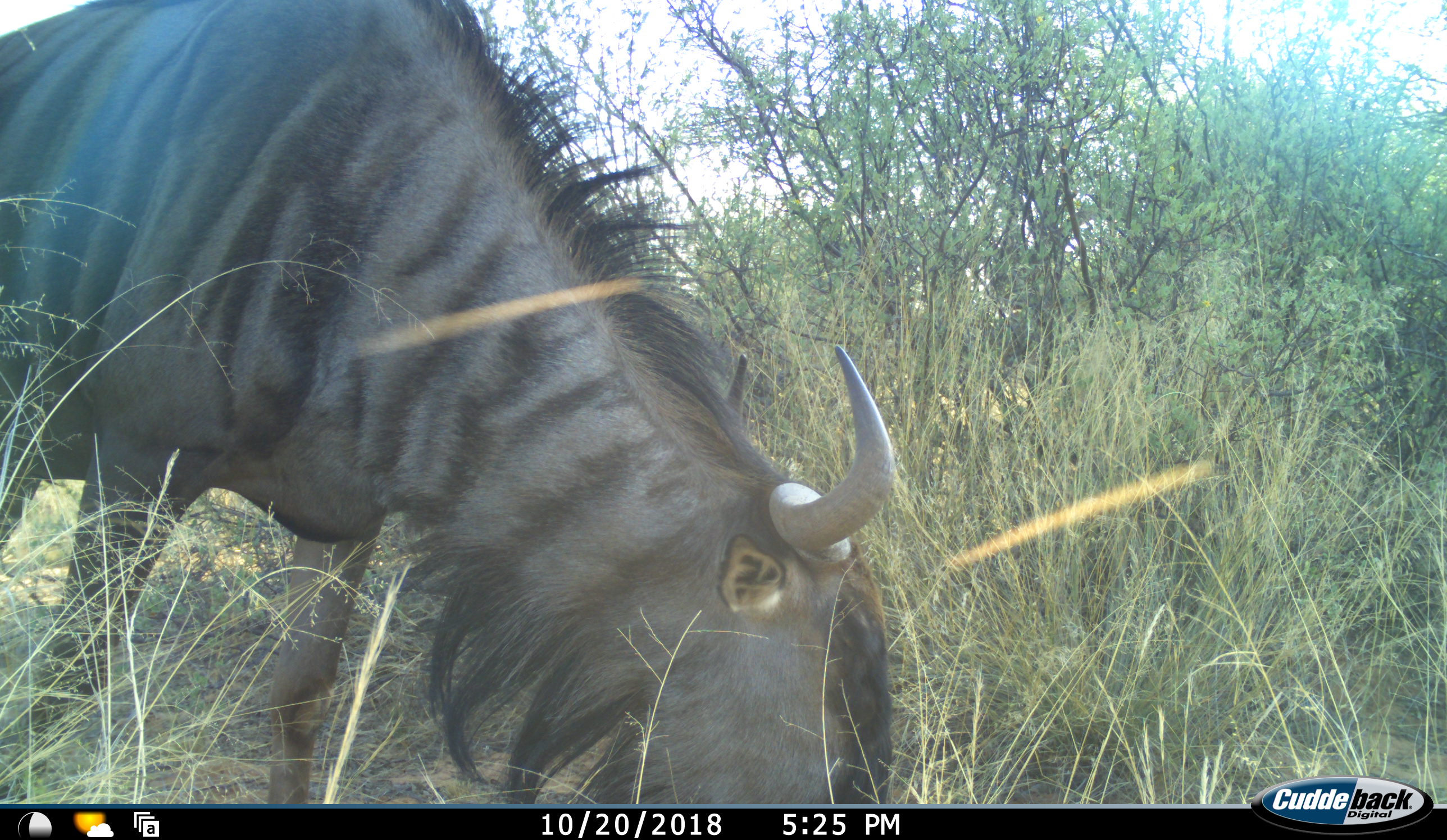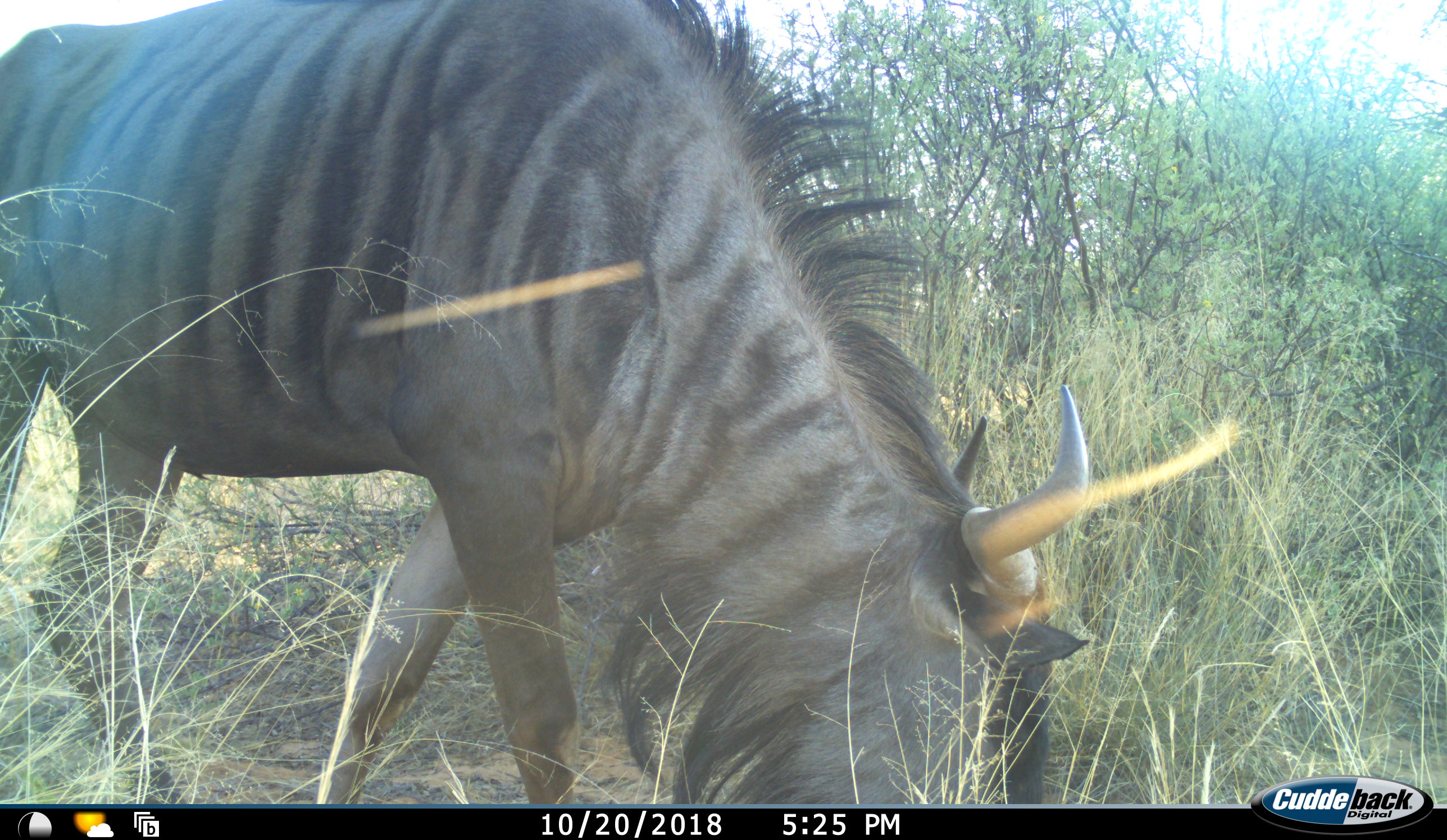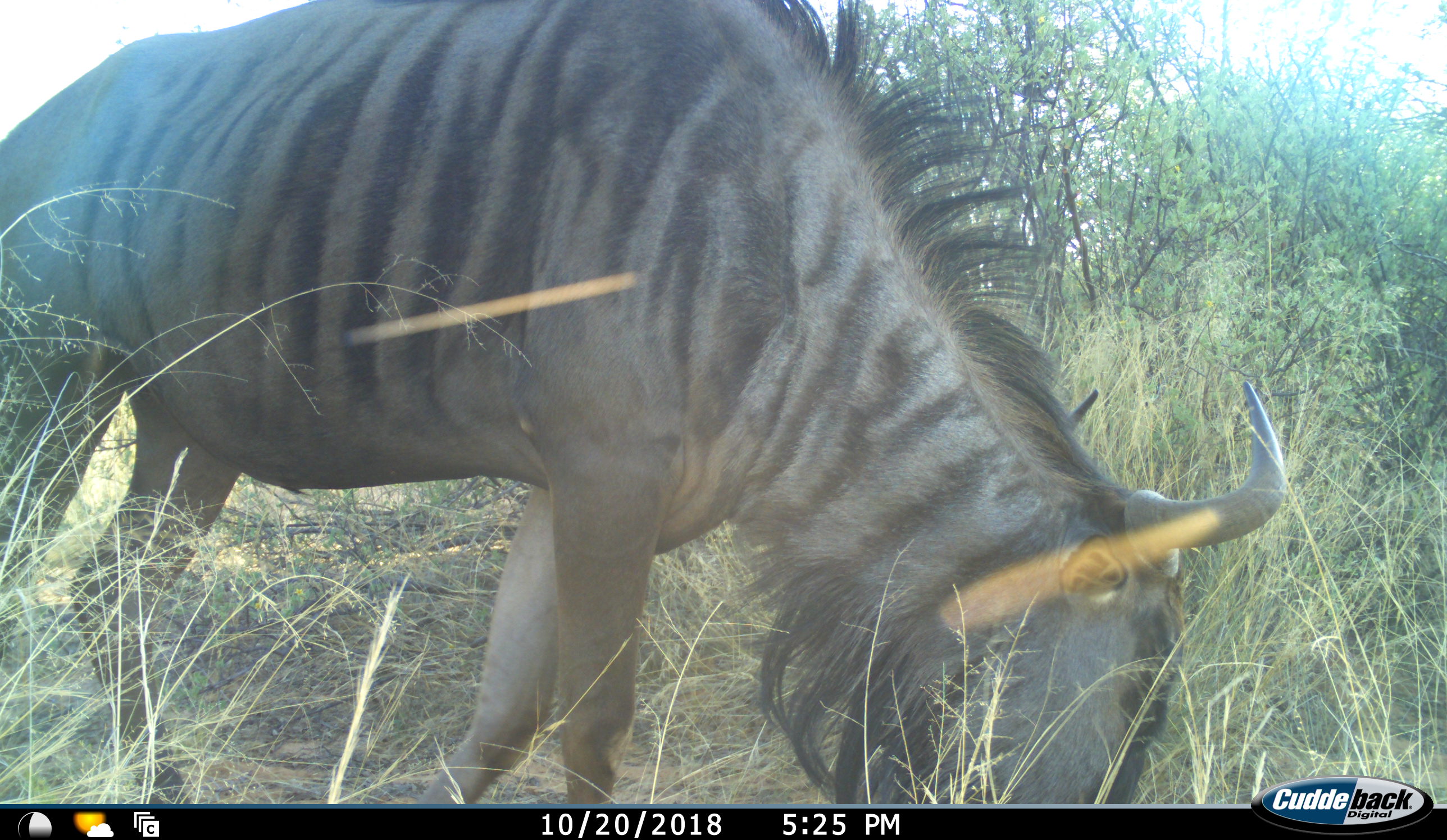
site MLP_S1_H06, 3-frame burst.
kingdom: Animalia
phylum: Chordata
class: Mammalia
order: Artiodactyla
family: Bovidae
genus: Connochaetes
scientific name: Connochaetes taurinus taurinus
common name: blue wildebeest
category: wildebeestblue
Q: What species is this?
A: Wildebeestblue (blue wildebeest) (Connochaetes taurinus taurinus).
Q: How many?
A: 1.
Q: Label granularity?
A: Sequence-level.